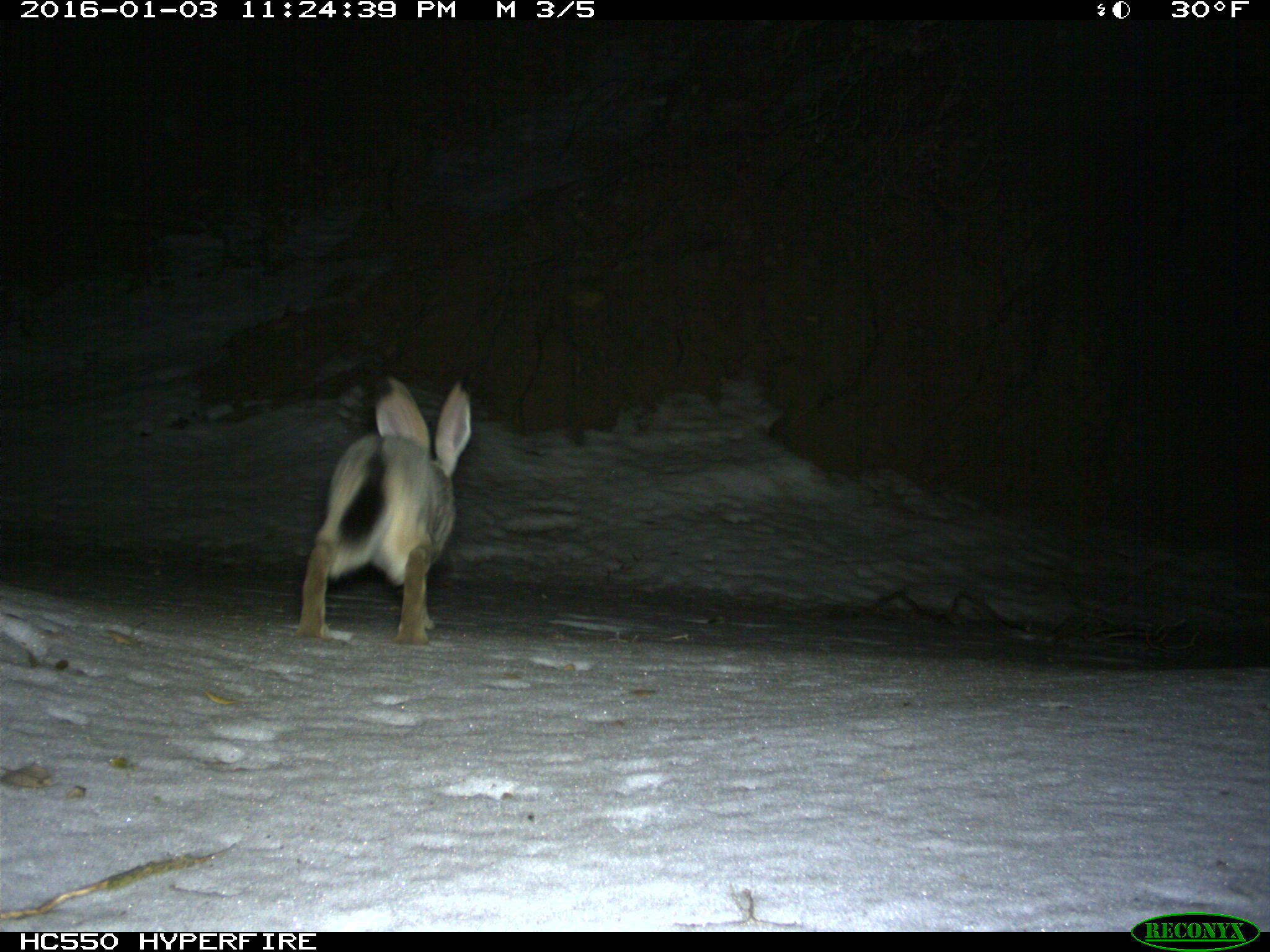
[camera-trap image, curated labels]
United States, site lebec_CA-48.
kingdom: Animalia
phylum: Chordata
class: Mammalia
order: Lagomorpha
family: Leporidae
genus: Lepus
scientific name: Lepus californicus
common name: black-tailed jackrabbit